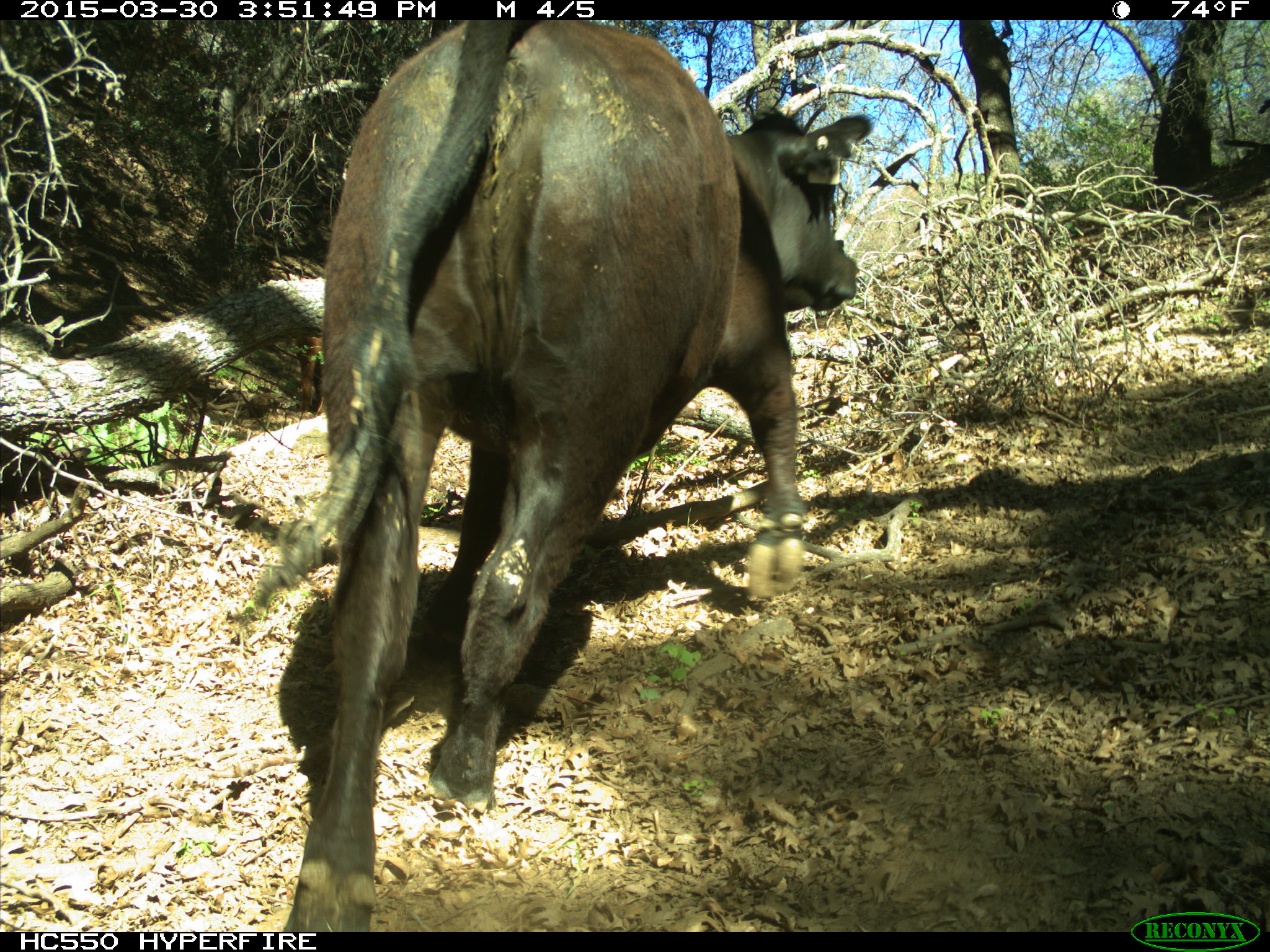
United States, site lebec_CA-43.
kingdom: Animalia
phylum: Chordata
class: Mammalia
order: Artiodactyla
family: Bovidae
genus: Bos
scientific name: Bos taurus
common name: domestic cow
Bos taurus (domestic cow).